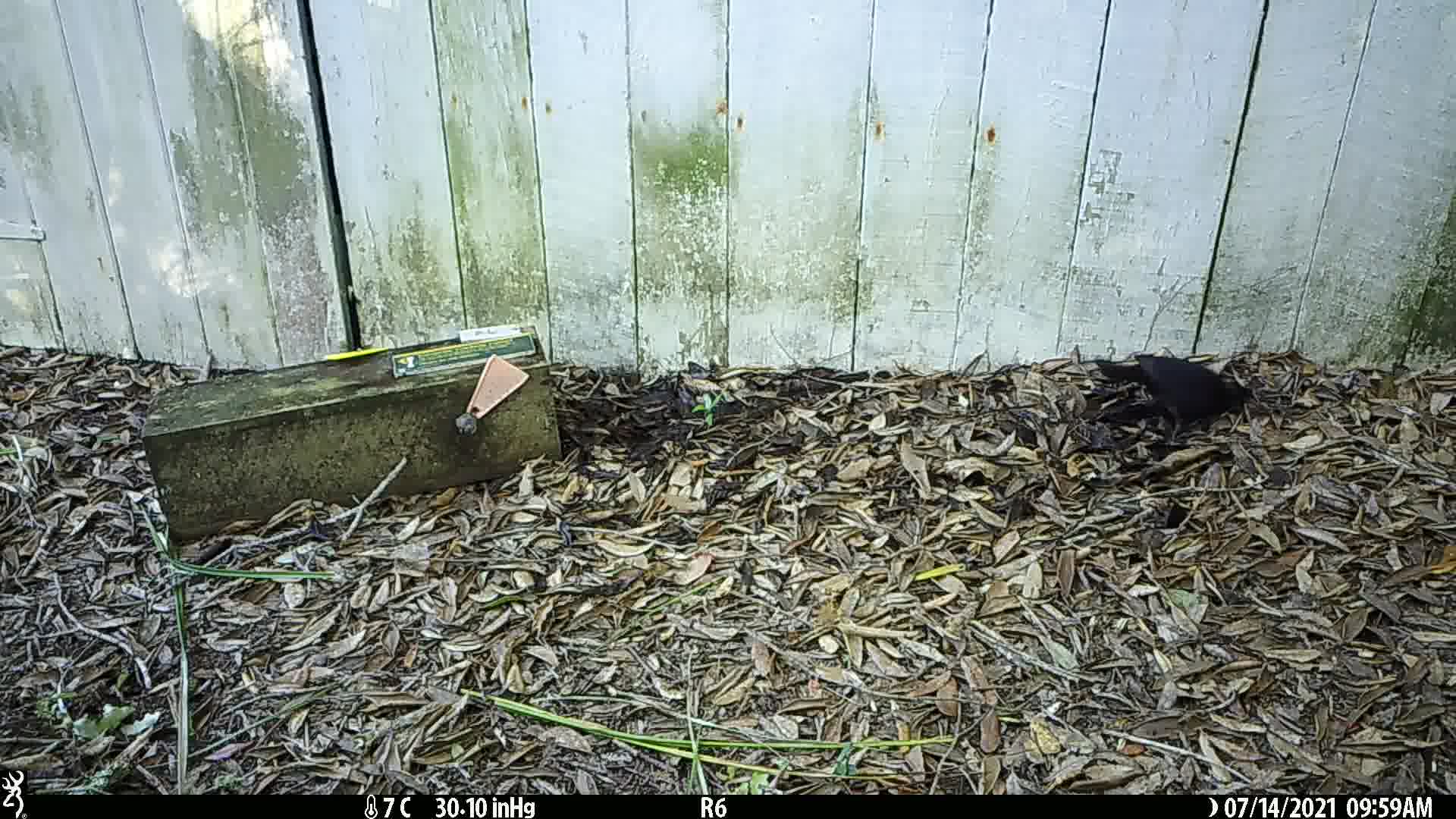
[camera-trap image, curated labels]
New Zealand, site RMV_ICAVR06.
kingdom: Animalia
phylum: Chordata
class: Aves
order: Passeriformes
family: Turdidae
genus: Turdus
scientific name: Turdus merula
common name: eurasian blackbird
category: blackbird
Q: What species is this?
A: Blackbird (eurasian blackbird) (Turdus merula).